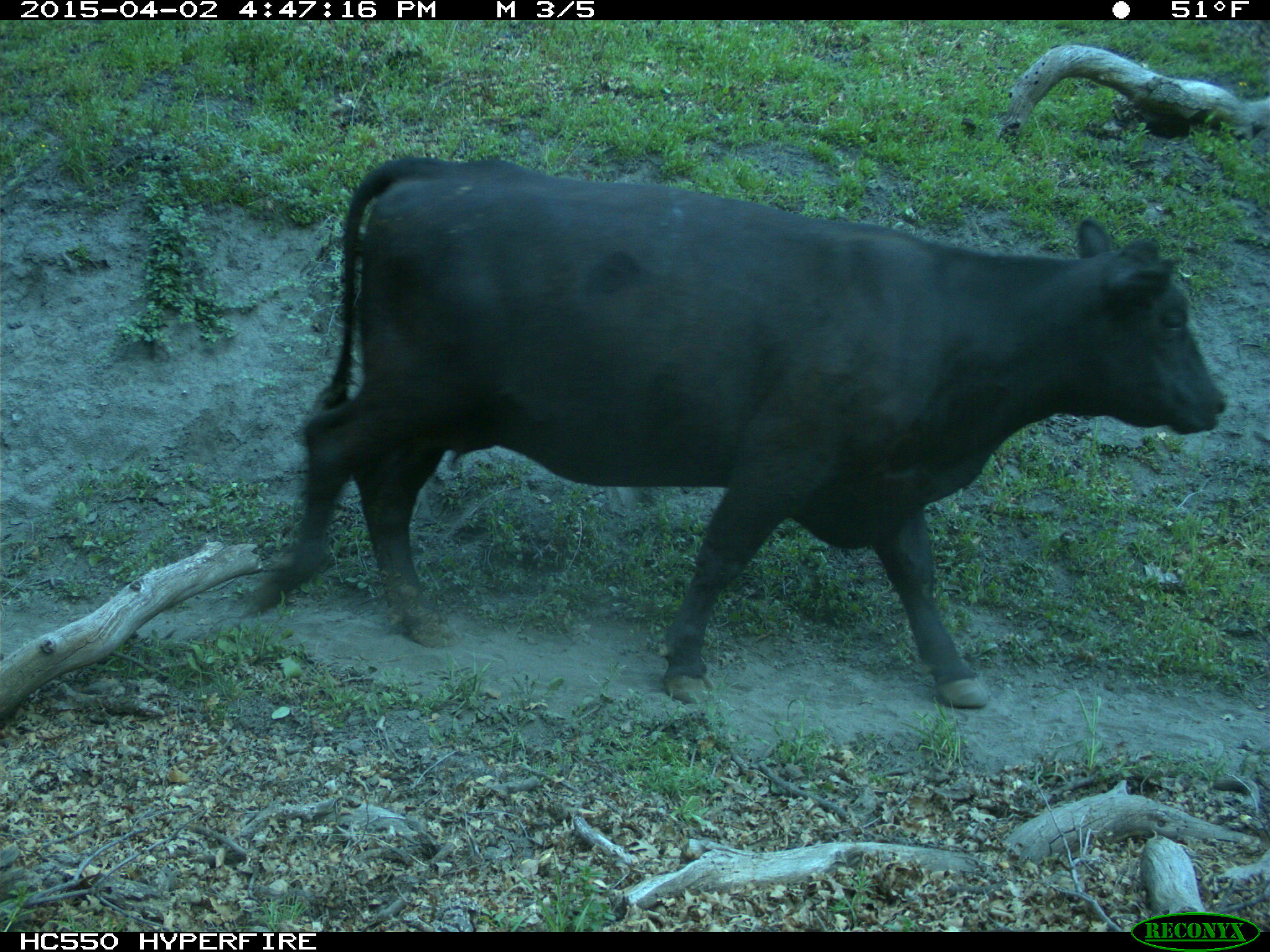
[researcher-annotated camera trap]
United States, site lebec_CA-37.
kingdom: Animalia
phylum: Chordata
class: Mammalia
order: Artiodactyla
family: Bovidae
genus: Bos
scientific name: Bos taurus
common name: domestic cow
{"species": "Bos taurus (domestic cow)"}